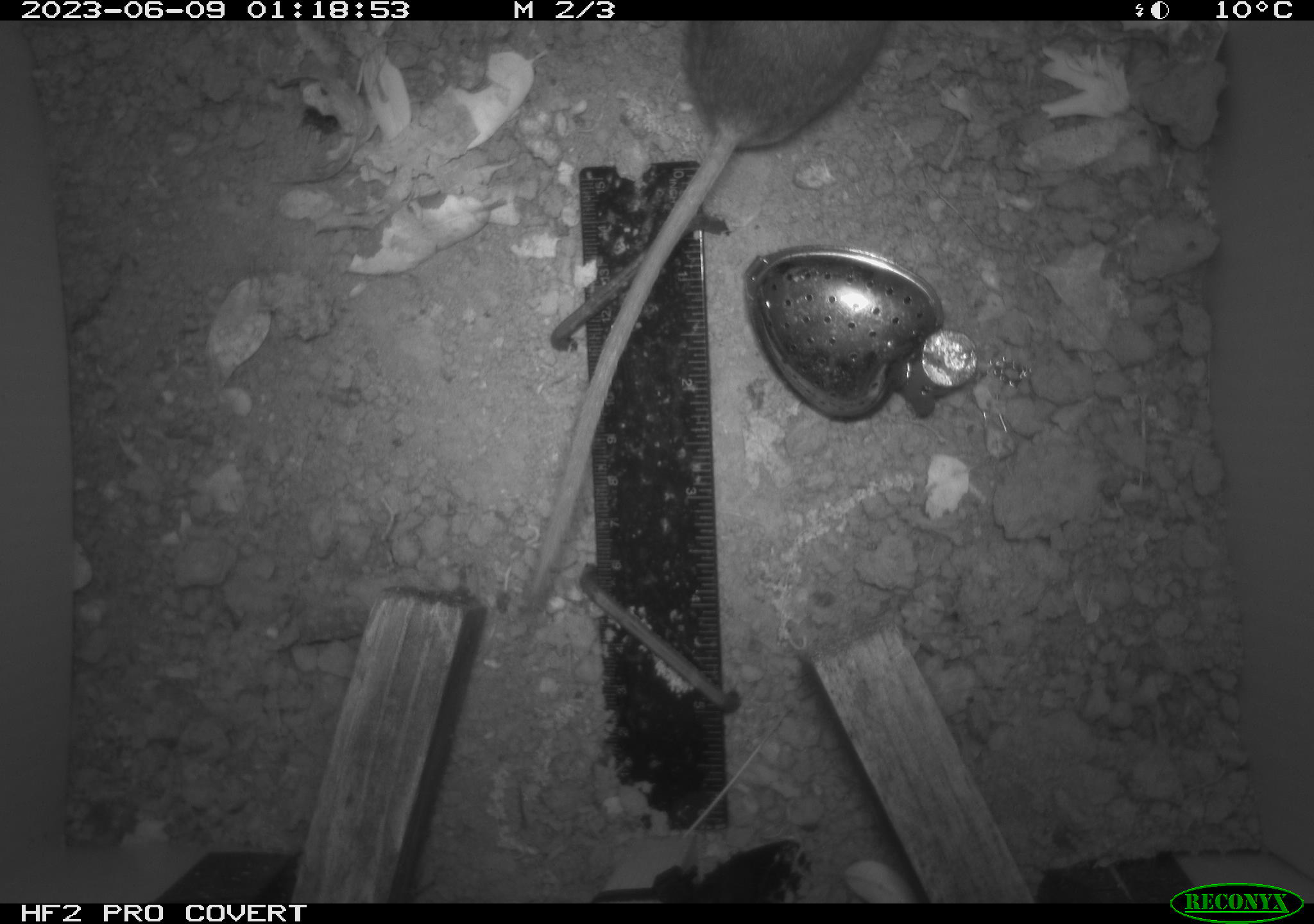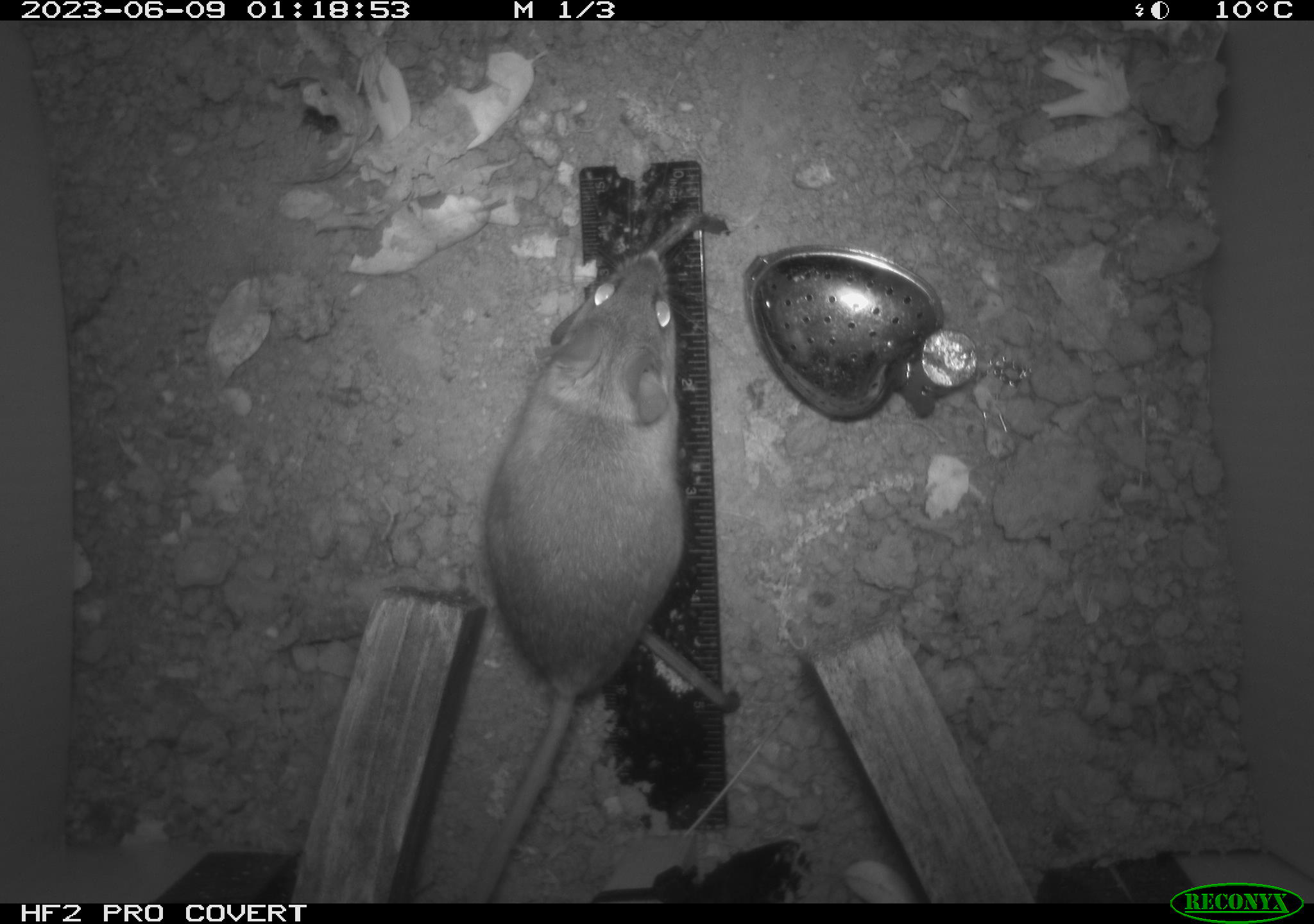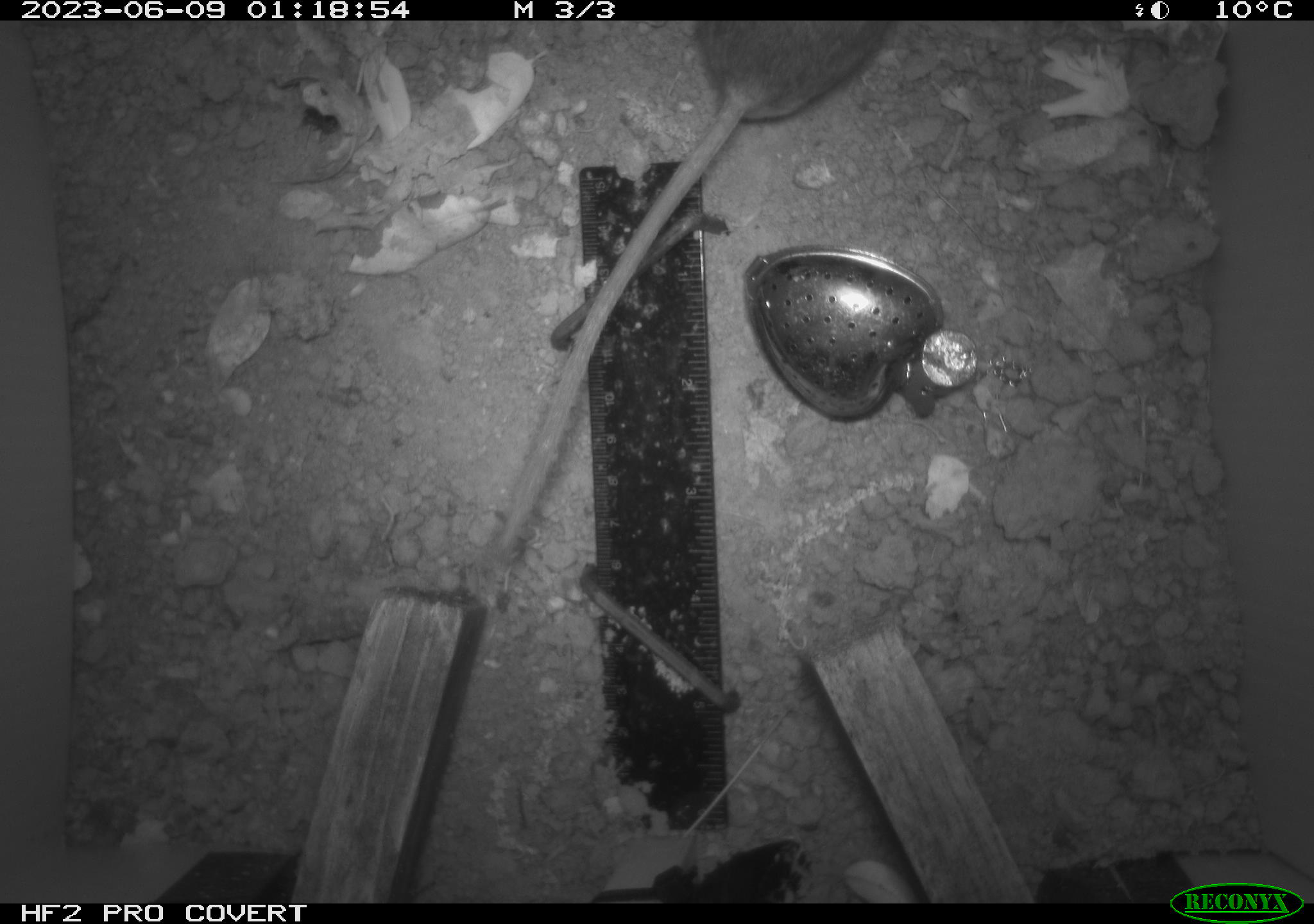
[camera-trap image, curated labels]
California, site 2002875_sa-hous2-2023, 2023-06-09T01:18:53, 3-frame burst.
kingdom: Animalia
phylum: Chordata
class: Mammalia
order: Rodentia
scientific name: Rodentia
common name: mouse species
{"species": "mouse species (Rodentia)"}